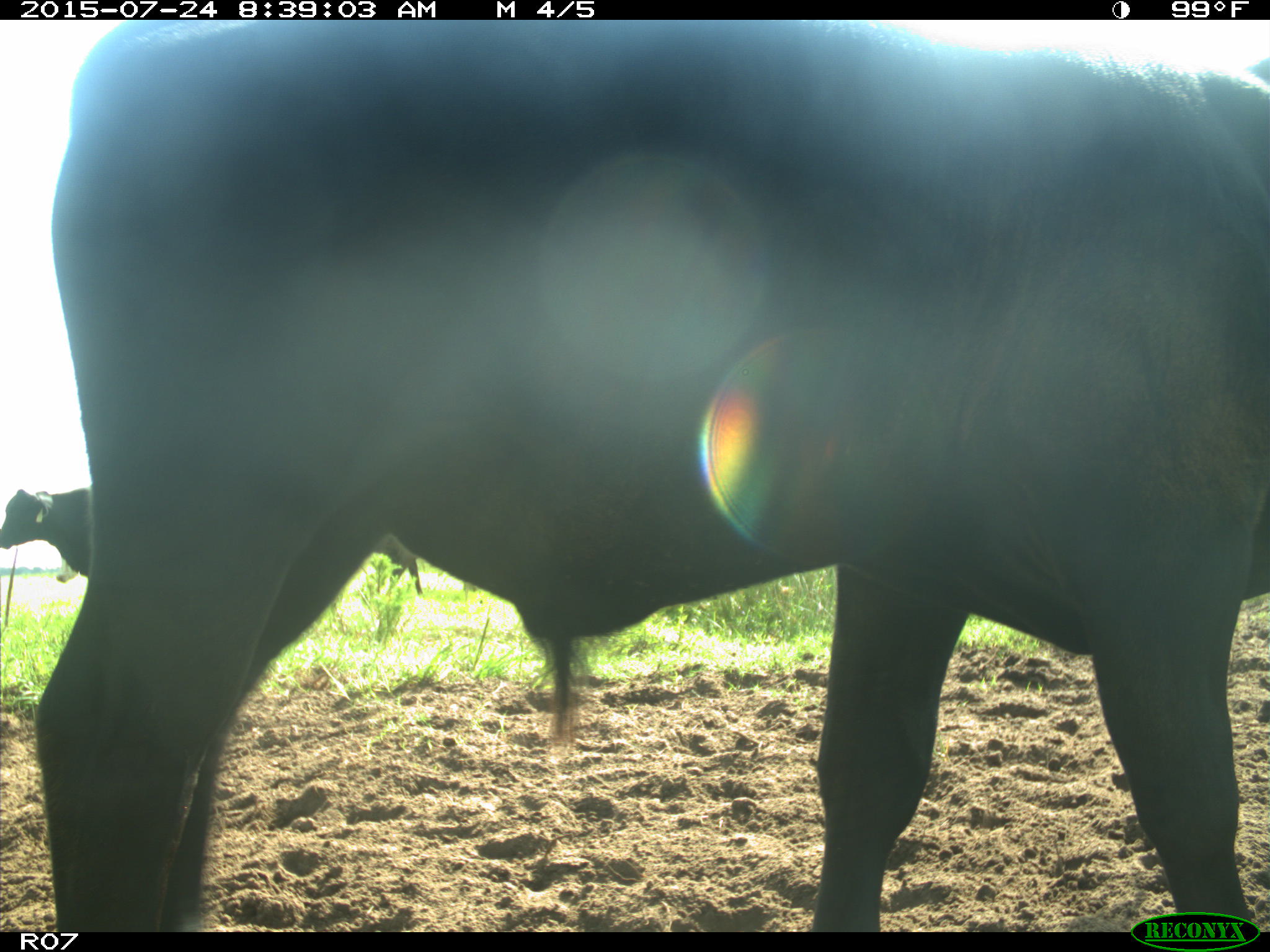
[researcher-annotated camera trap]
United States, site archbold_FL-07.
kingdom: Animalia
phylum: Chordata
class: Mammalia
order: Artiodactyla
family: Bovidae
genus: Bos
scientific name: Bos taurus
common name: domestic cow